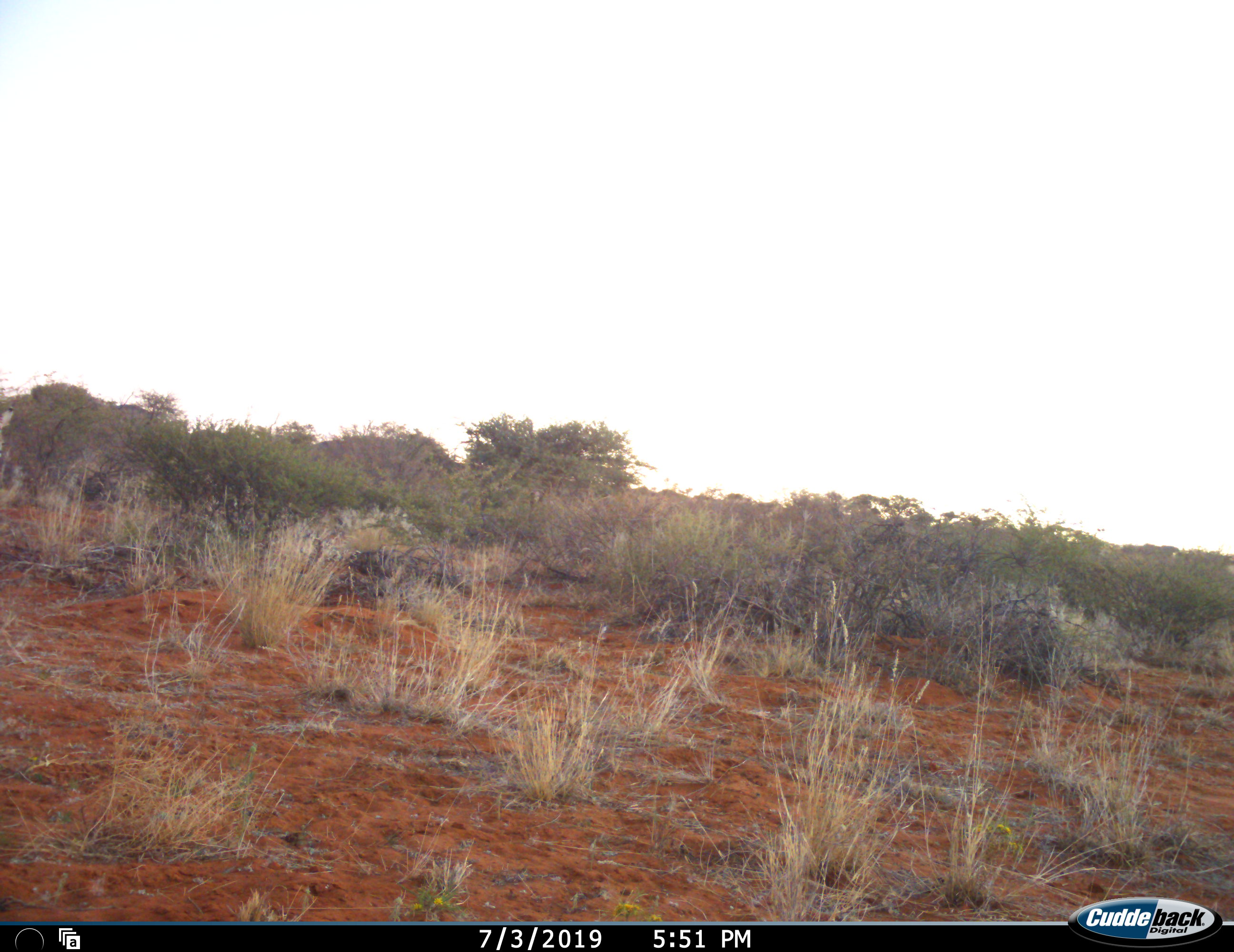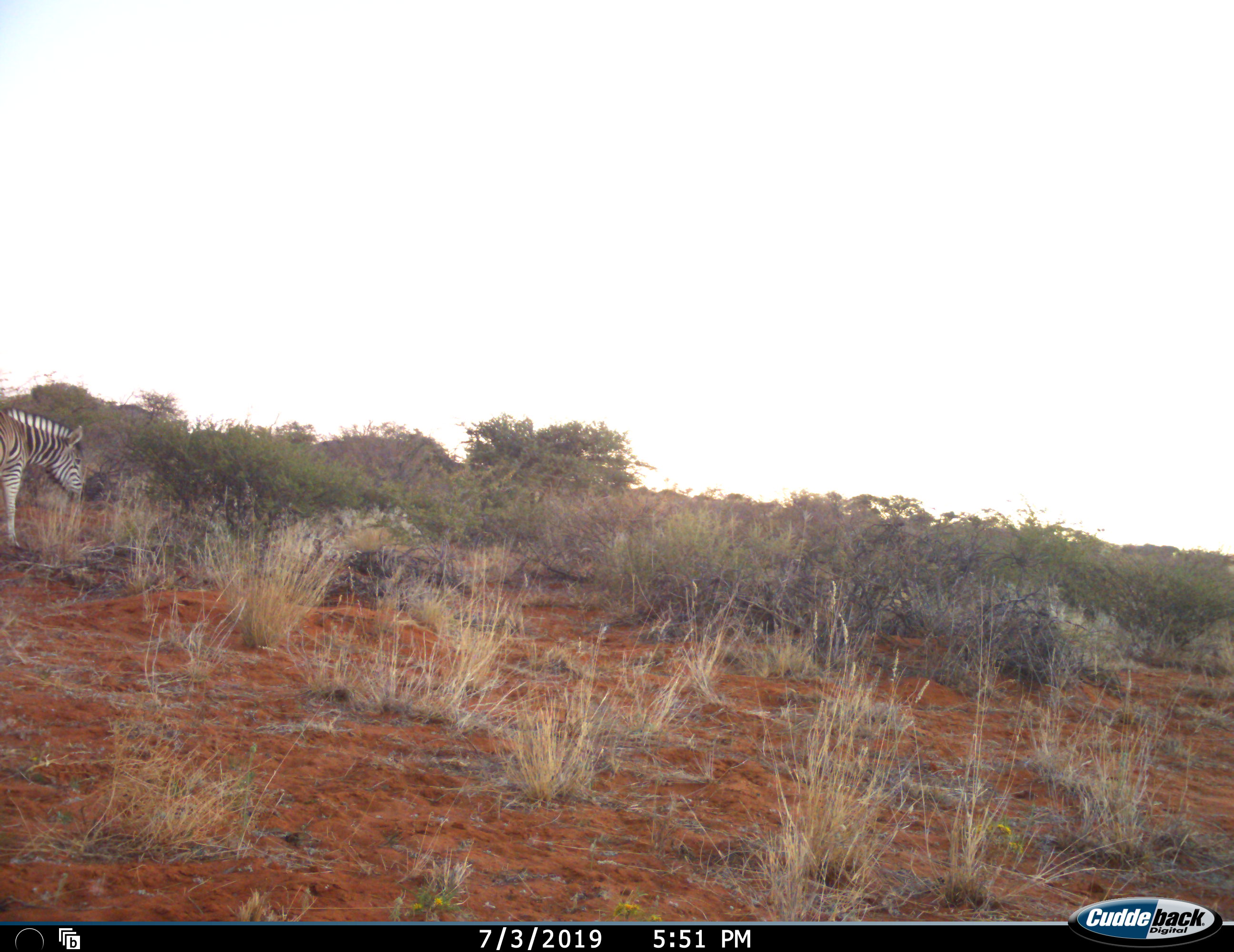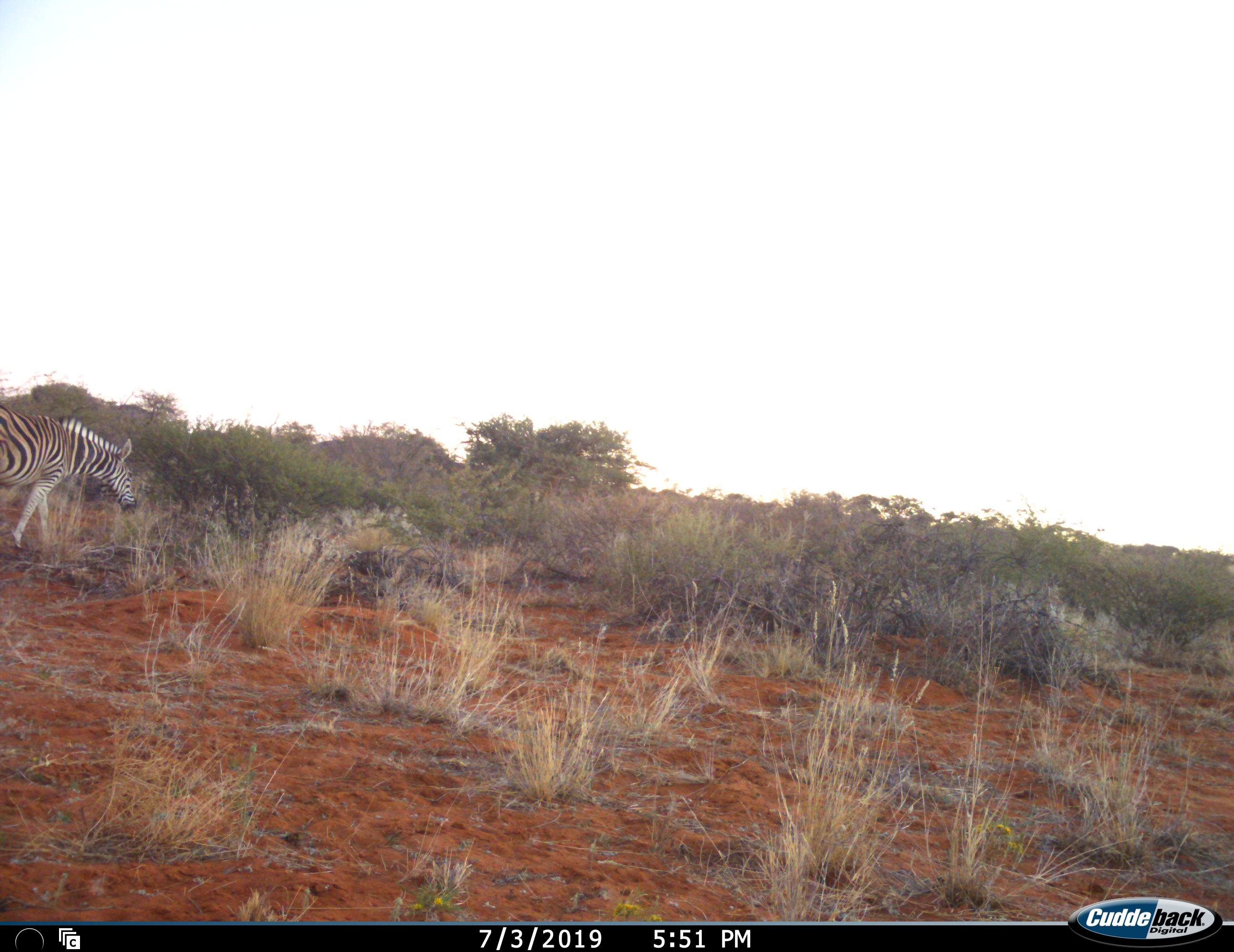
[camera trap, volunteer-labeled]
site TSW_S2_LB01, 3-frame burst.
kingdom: Animalia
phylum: Chordata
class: Mammalia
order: Perissodactyla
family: Equidae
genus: Equus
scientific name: Equus quagga burchellii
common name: burchell's zebra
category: zebraburchells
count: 1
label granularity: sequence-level